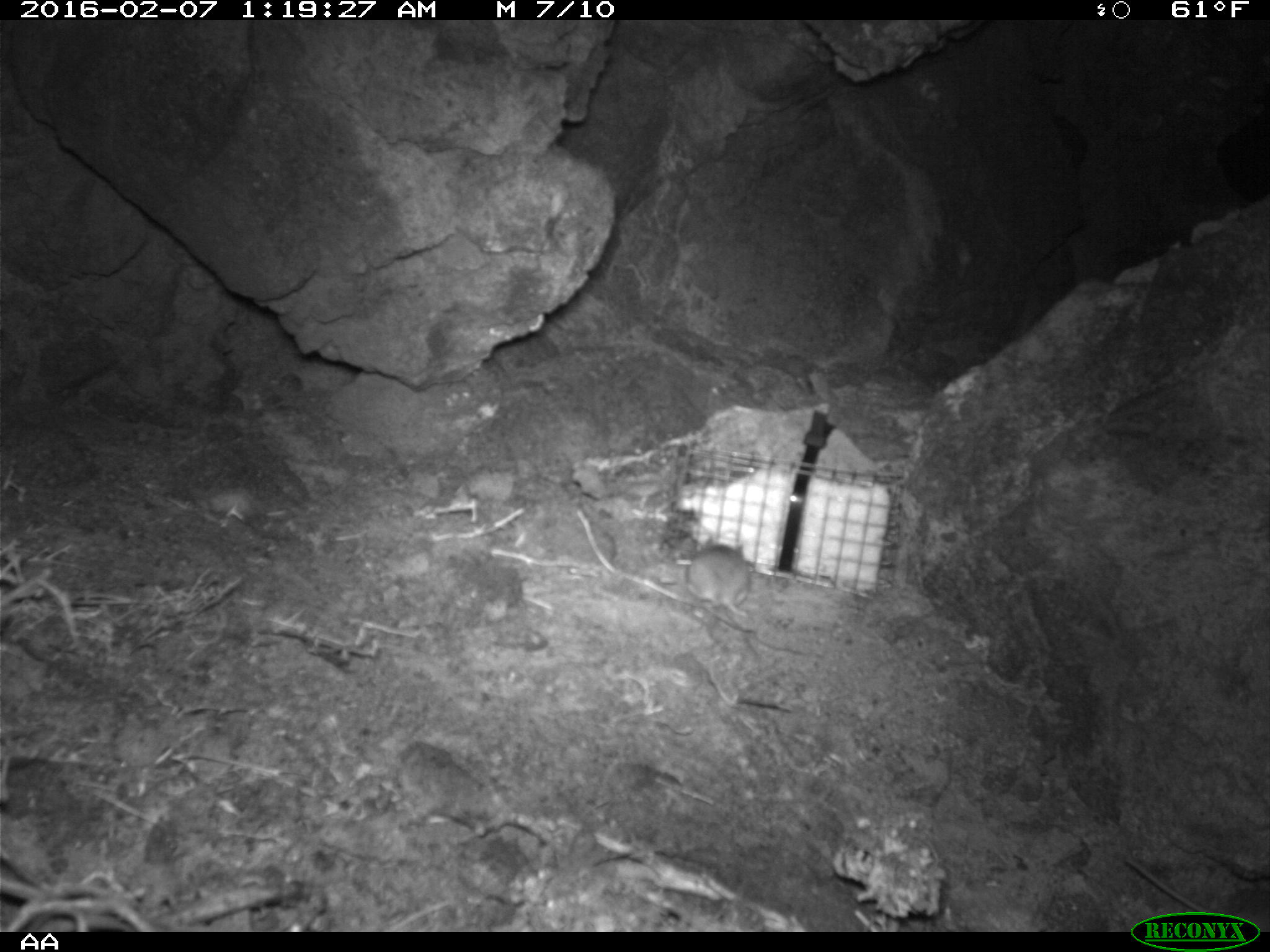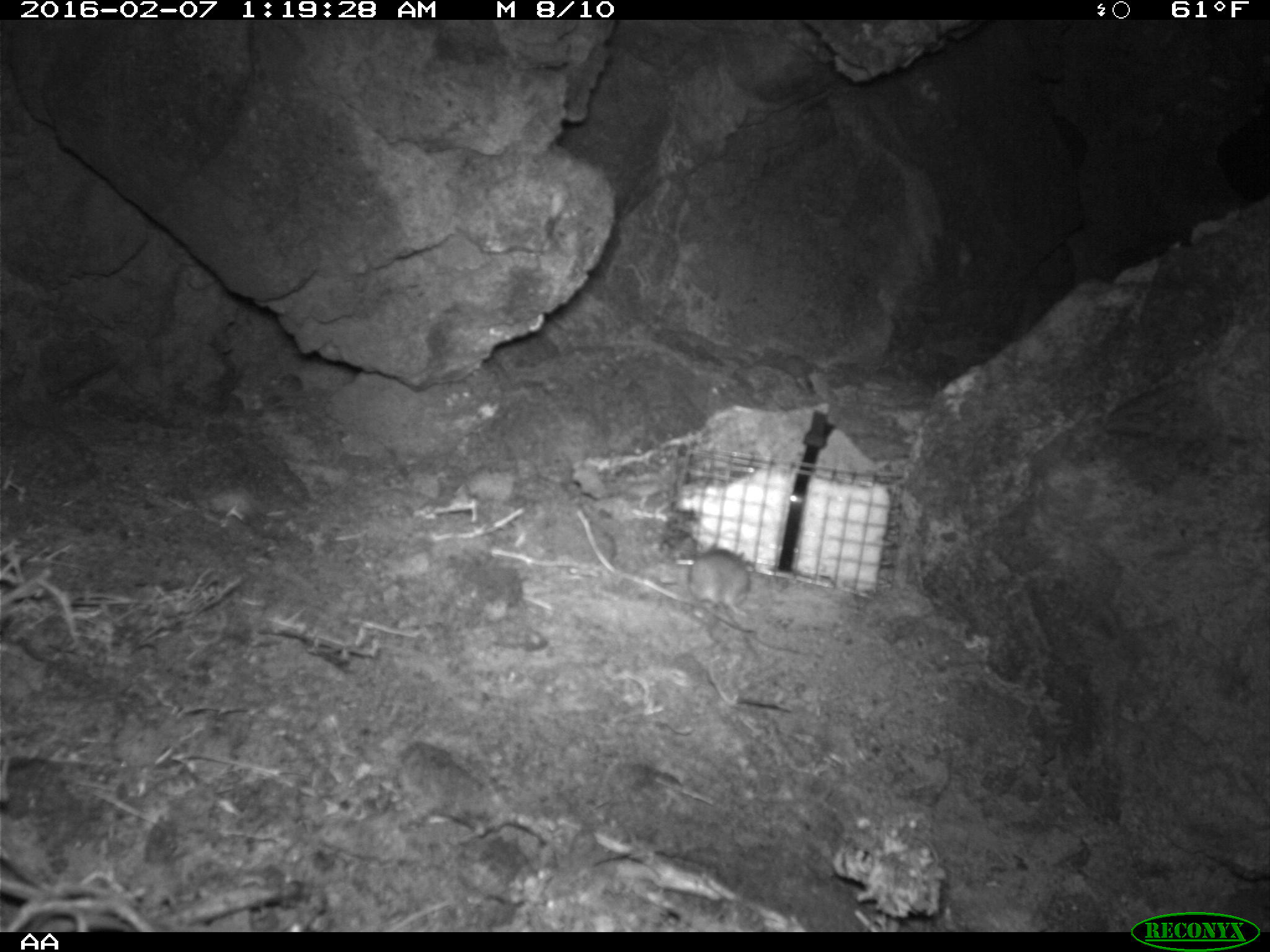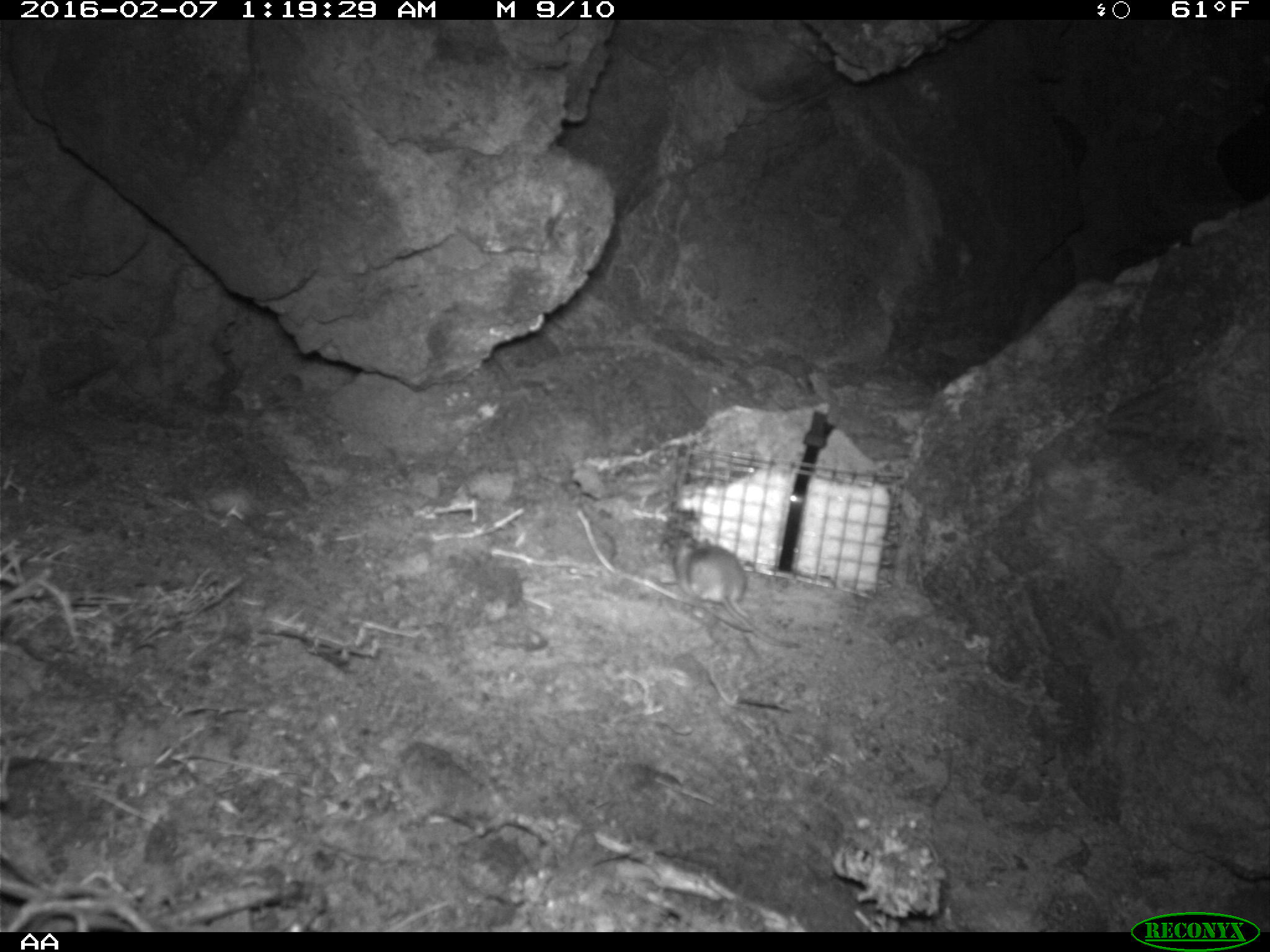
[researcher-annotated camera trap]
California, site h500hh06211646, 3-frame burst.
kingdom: Animalia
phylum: Chordata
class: Mammalia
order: Rodentia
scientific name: Rodentia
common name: rodent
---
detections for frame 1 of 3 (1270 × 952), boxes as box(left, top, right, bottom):
rodent: box(1125, 857, 1269, 932); box(686, 544, 751, 617)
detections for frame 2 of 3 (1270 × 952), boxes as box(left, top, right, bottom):
rodent: box(685, 542, 753, 663)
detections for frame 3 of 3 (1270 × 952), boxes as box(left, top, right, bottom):
rodent: box(685, 539, 801, 648)